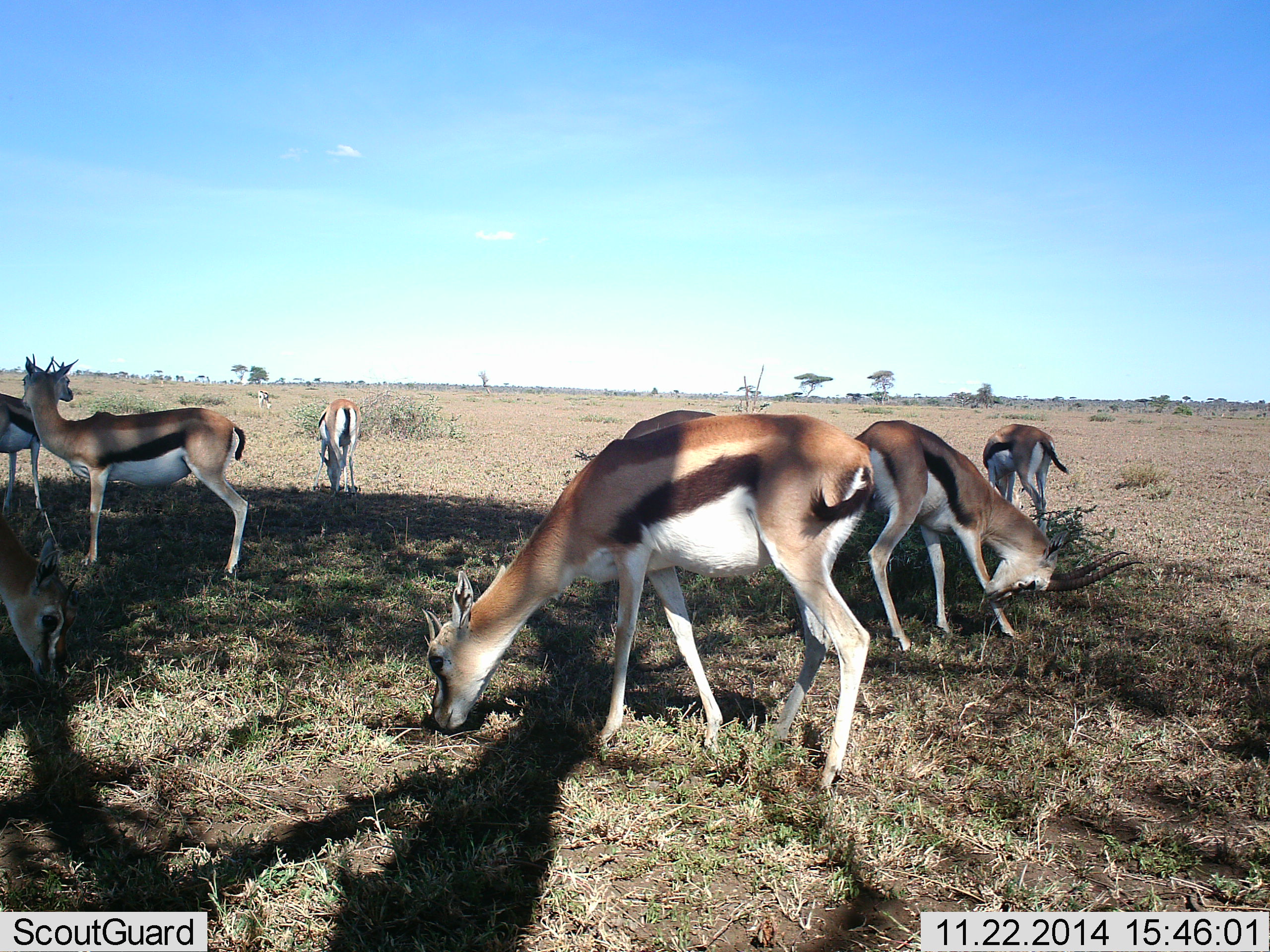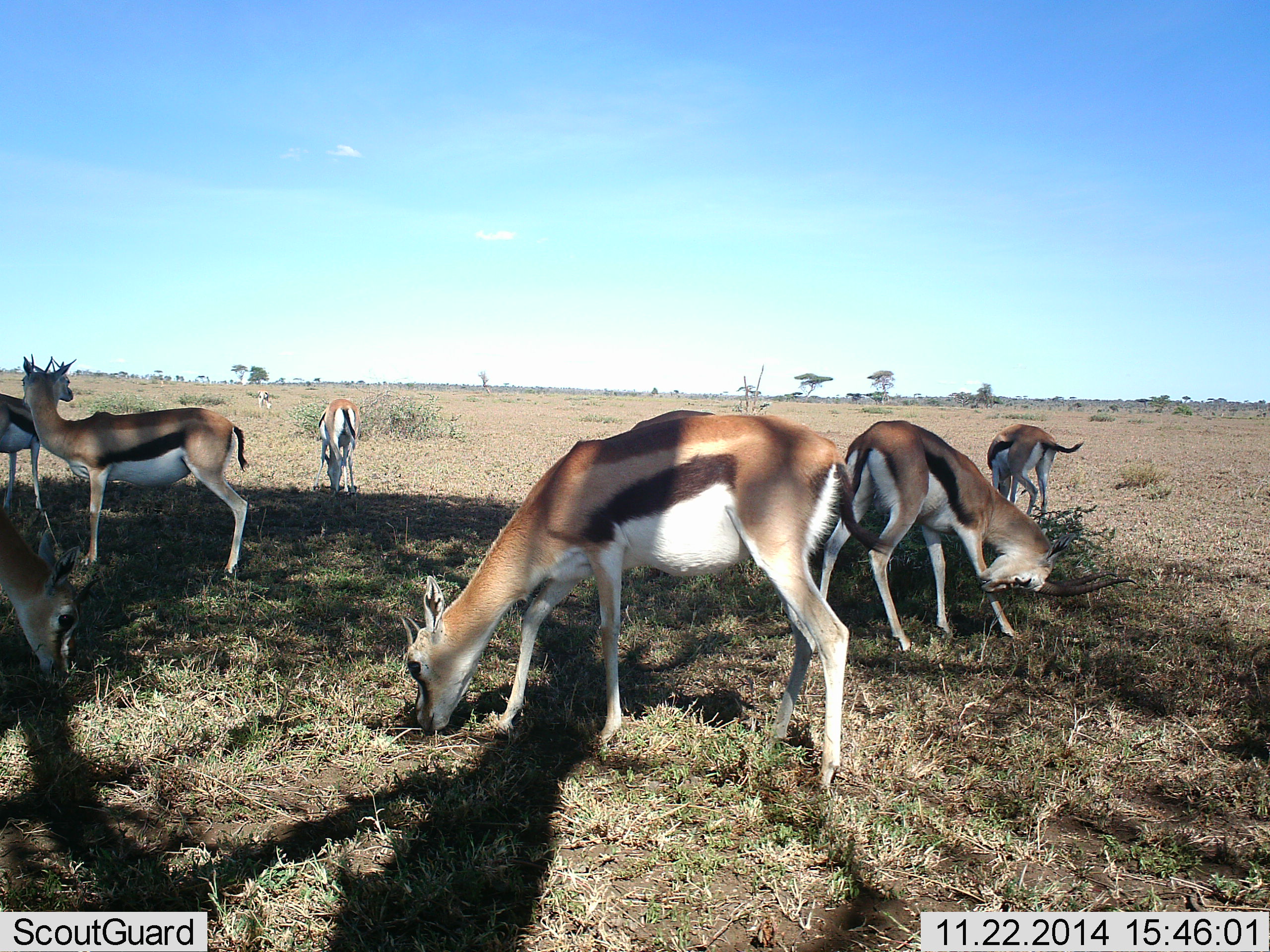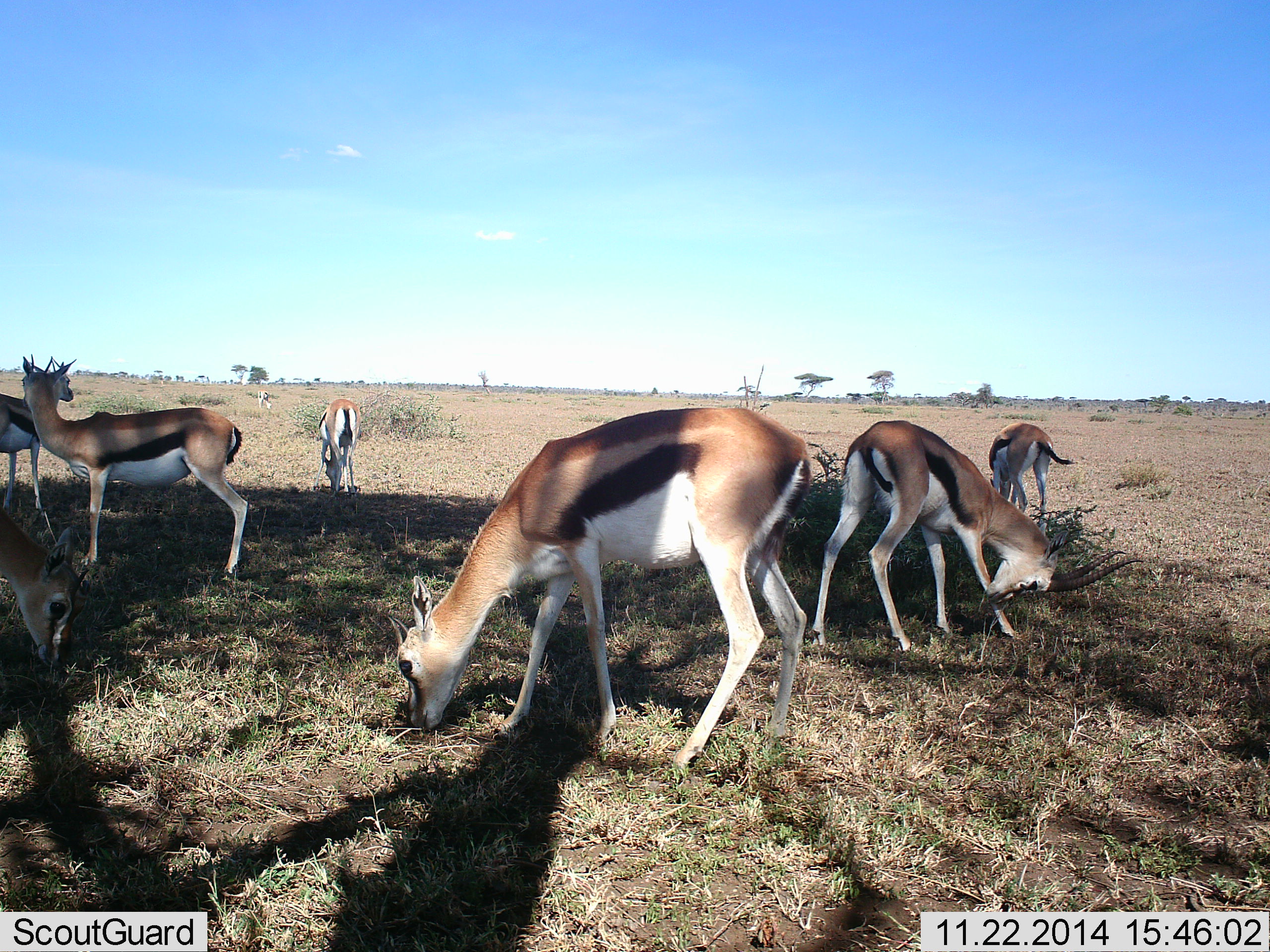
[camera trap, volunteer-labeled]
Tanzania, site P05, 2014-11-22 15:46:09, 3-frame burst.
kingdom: Animalia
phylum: Chordata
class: Mammalia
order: Artiodactyla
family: Bovidae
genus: Eudorcas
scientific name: Eudorcas thomsonii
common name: thomson's gazelle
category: gazellethomsons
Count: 8.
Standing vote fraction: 70%.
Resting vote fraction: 0%.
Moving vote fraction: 0%.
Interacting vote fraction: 0%.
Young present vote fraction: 0%.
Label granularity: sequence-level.